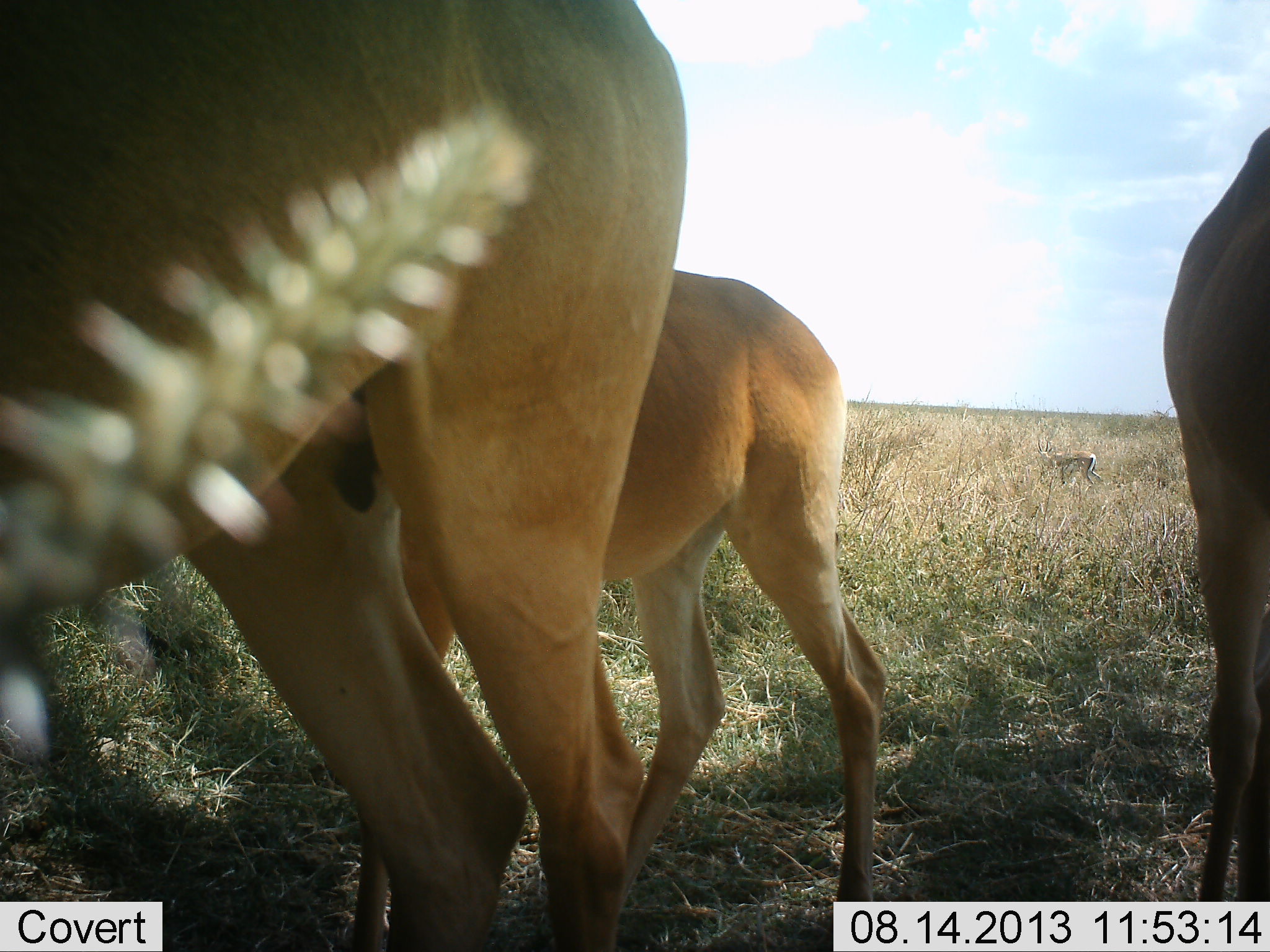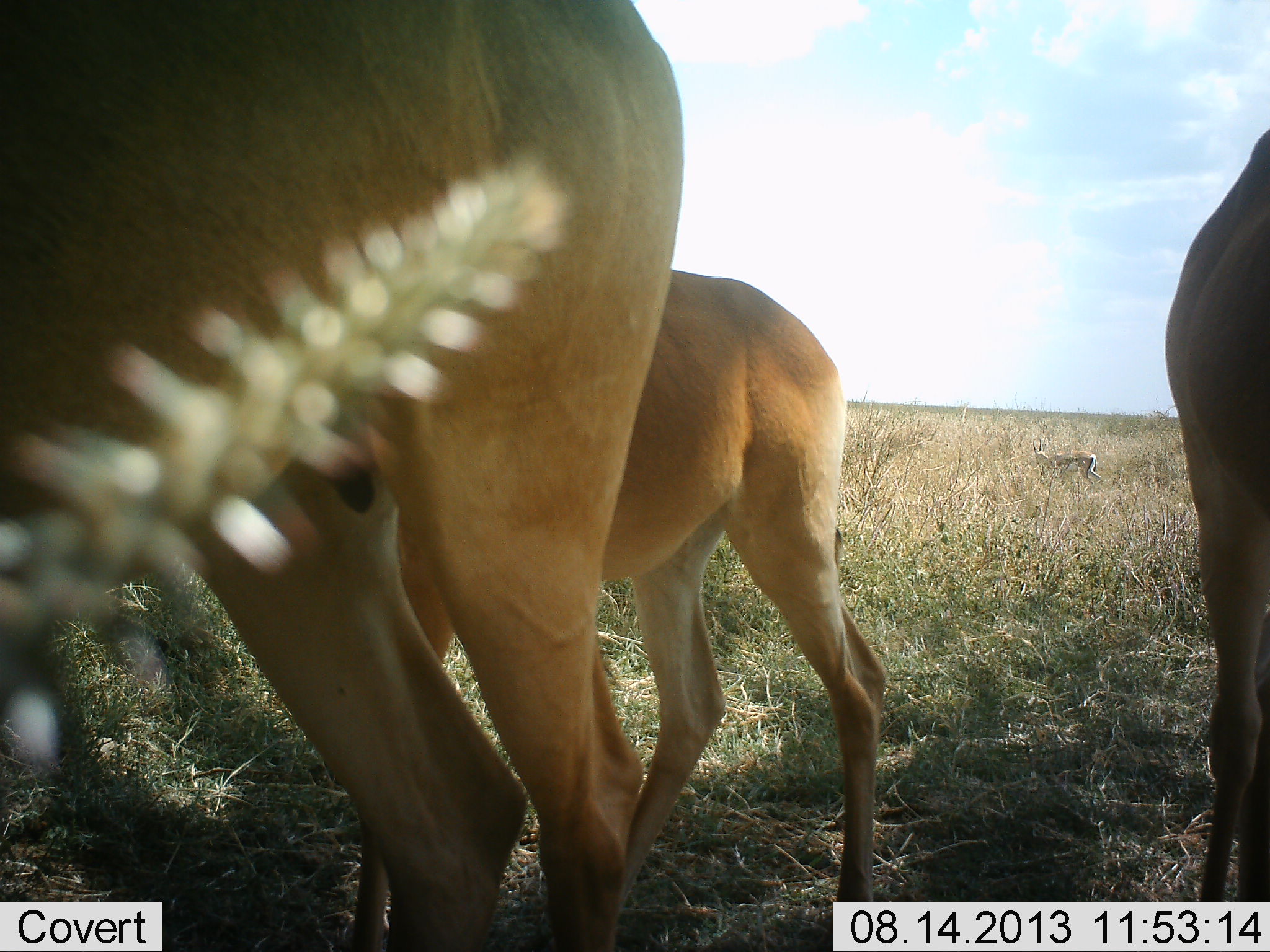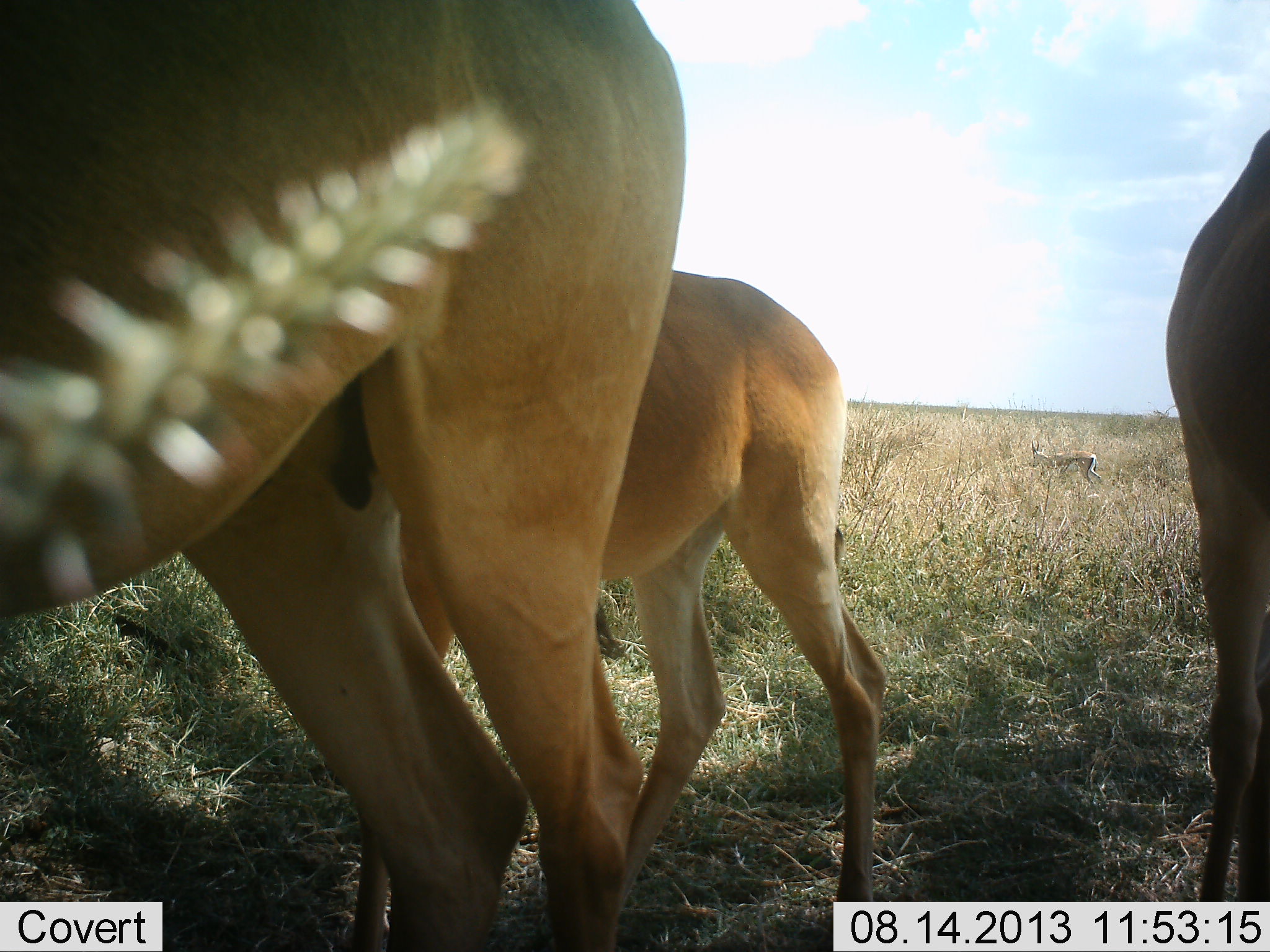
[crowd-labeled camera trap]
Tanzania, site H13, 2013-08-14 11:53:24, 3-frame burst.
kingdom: Animalia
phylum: Chordata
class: Mammalia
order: Artiodactyla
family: Bovidae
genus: Alcelaphus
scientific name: Alcelaphus buselaphus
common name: hartebeest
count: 3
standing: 92%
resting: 15%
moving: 0%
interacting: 0%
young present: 31%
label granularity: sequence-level